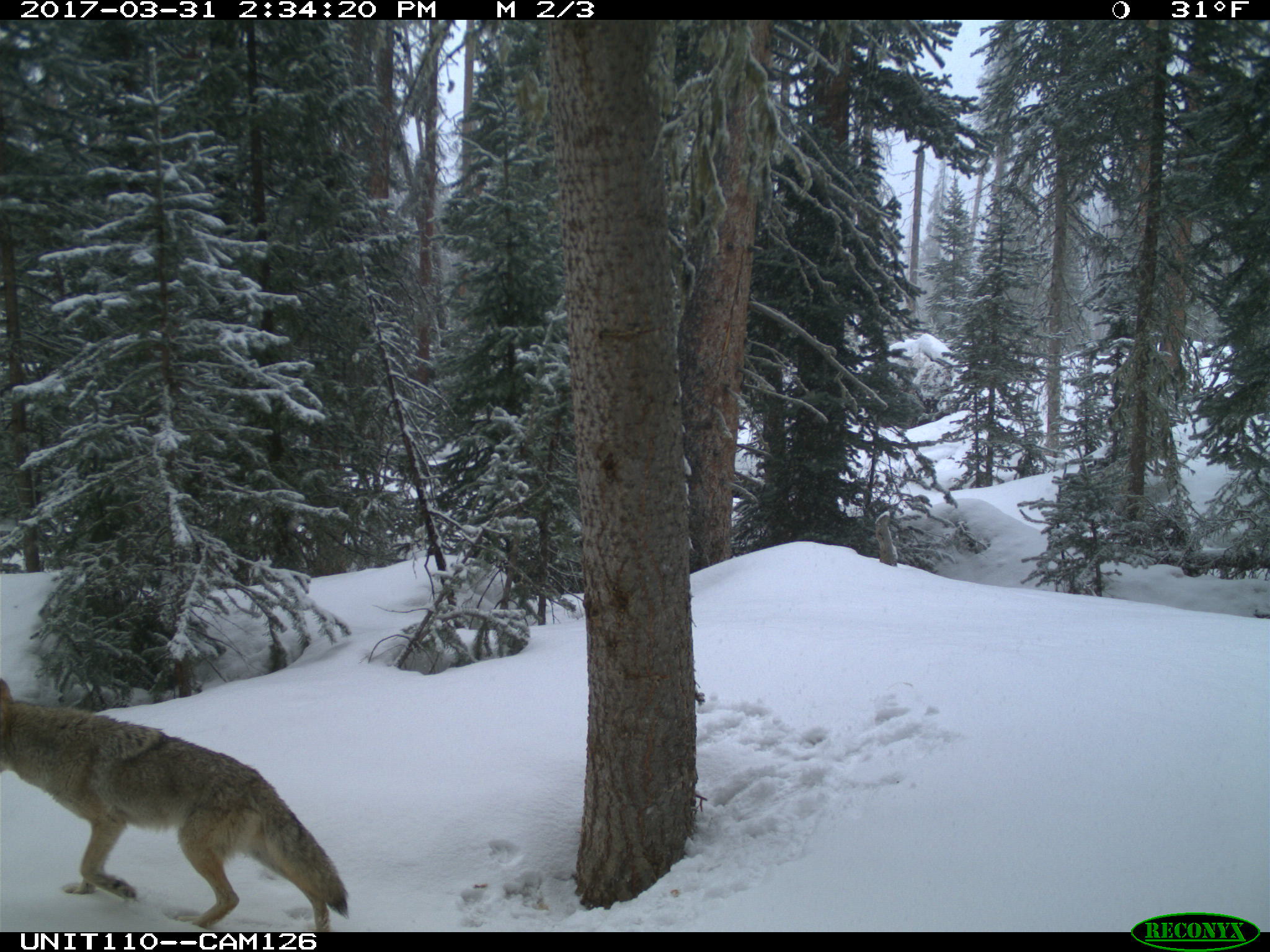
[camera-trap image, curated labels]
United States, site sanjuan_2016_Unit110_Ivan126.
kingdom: Animalia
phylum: Chordata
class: Mammalia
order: Carnivora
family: Canidae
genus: Canis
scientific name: Canis latrans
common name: coyote